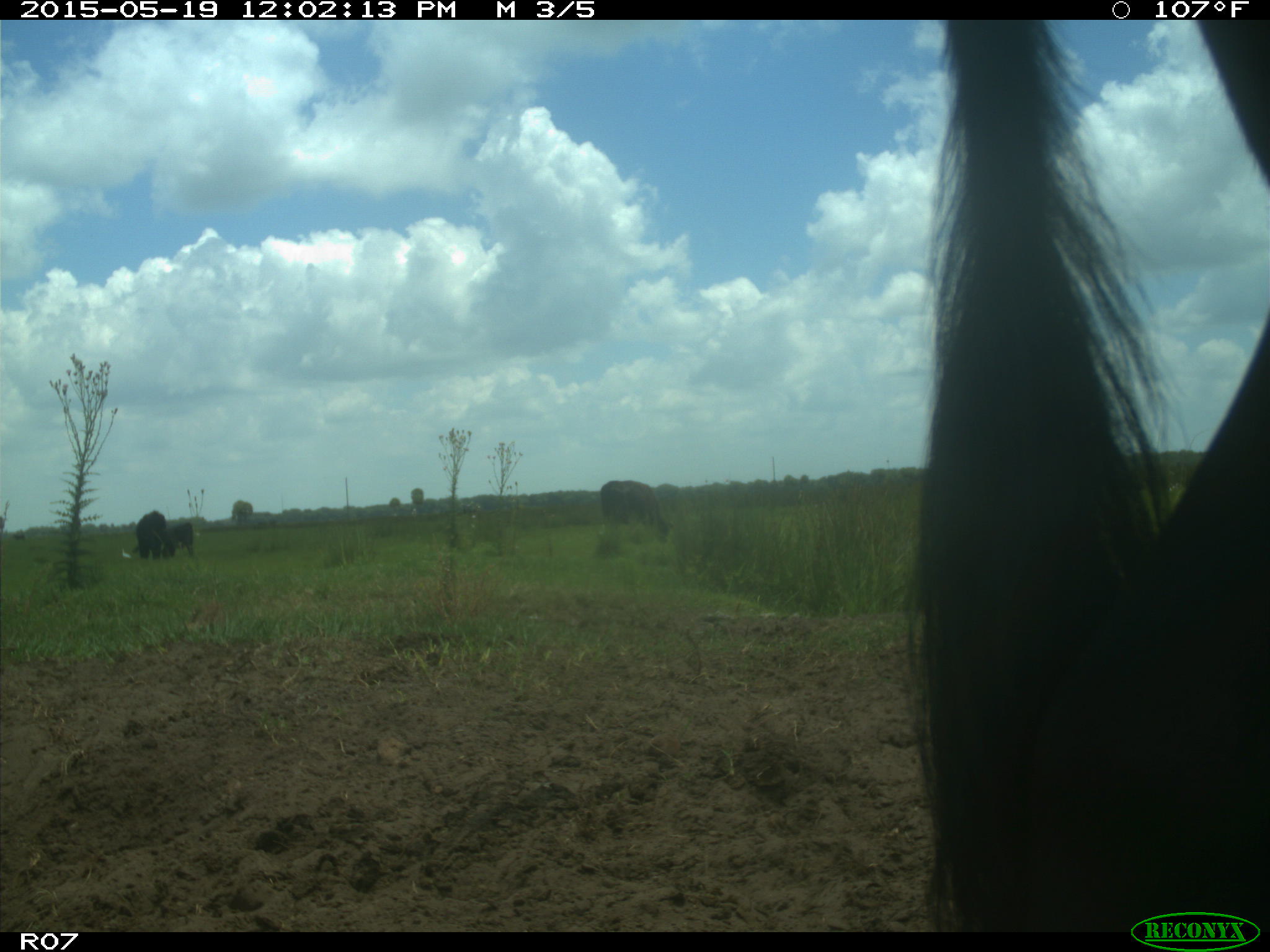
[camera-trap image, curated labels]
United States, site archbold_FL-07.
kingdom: Animalia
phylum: Chordata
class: Mammalia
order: Artiodactyla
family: Bovidae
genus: Bos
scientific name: Bos taurus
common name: domestic cow